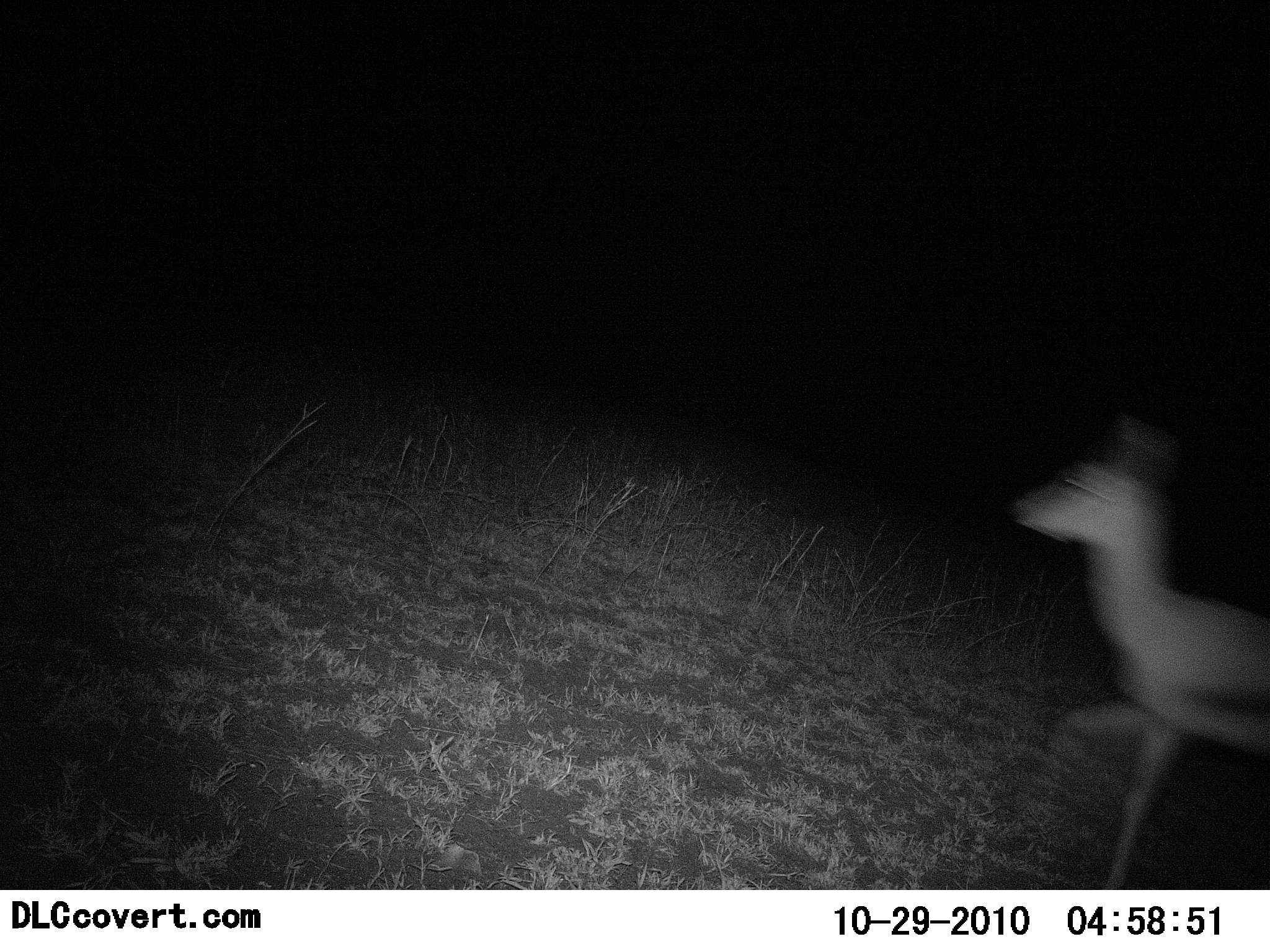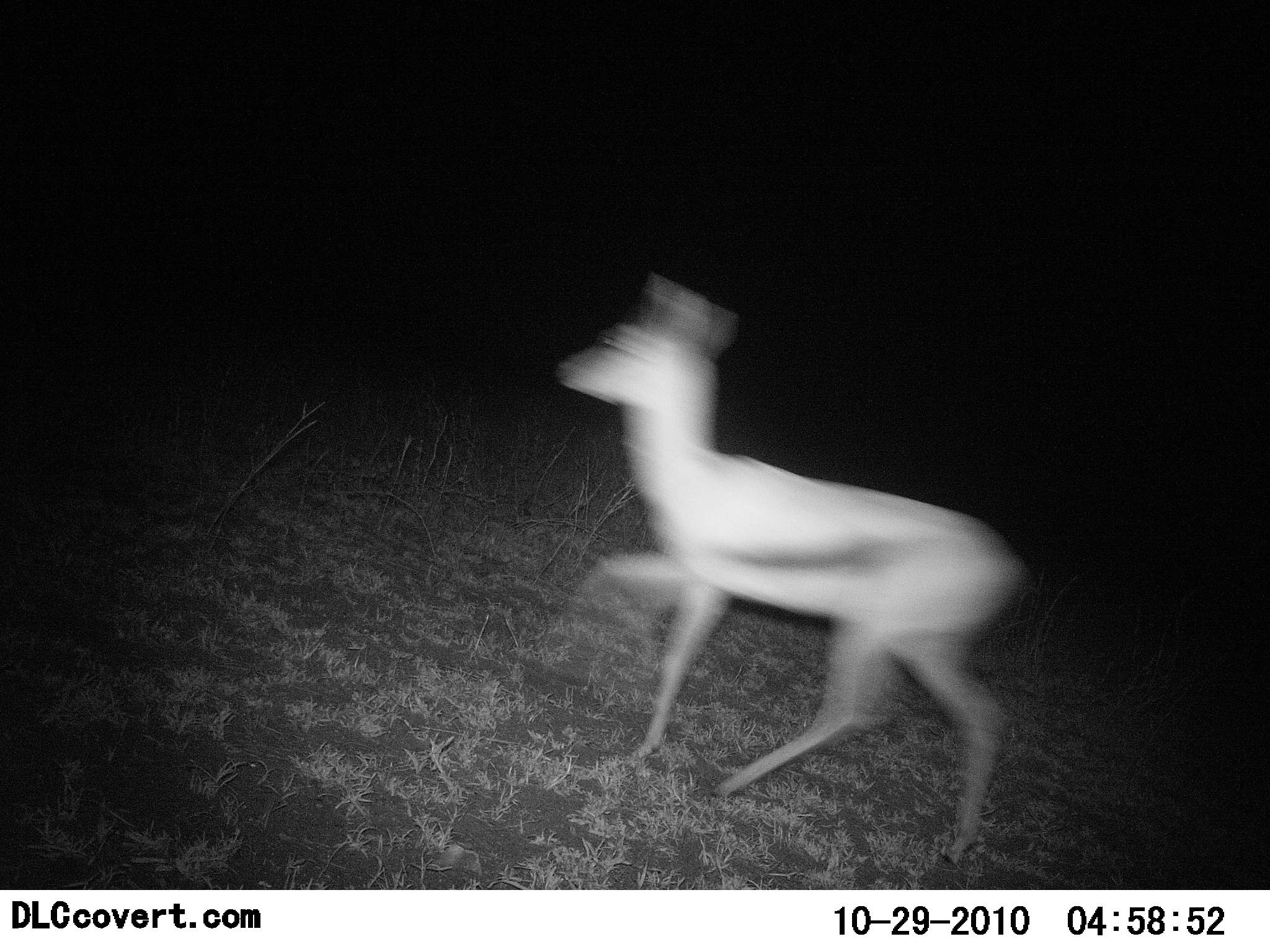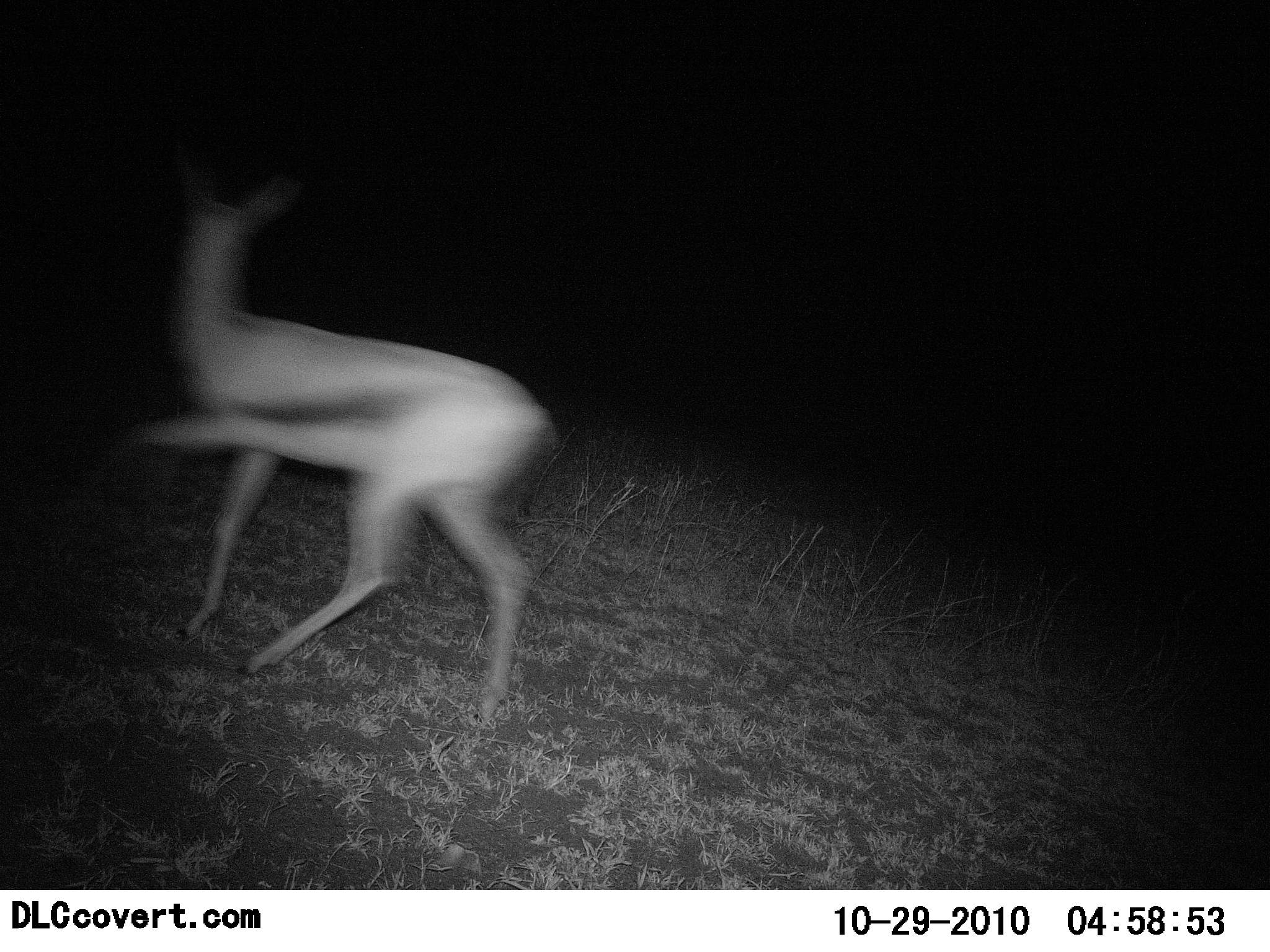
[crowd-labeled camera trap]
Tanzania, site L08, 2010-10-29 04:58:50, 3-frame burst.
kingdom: Animalia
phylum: Chordata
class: Mammalia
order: Artiodactyla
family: Bovidae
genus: Eudorcas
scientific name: Eudorcas thomsonii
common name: thomson's gazelle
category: gazellethomsons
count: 1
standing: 0%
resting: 0%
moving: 100%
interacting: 0%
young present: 0%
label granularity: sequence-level